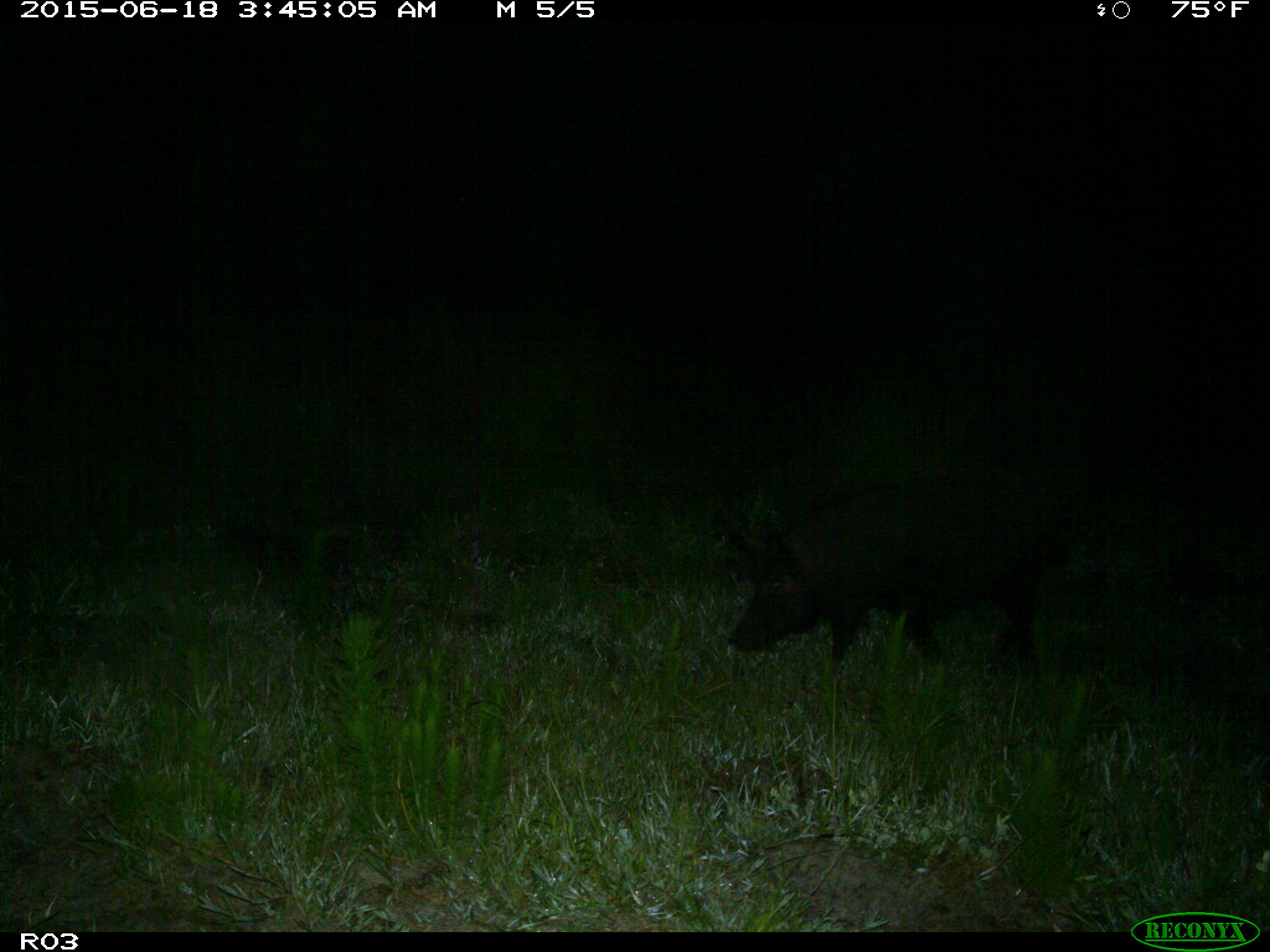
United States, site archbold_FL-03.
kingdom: Animalia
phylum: Chordata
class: Mammalia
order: Artiodactyla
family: Suidae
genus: Sus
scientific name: Sus scrofa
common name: wild boar